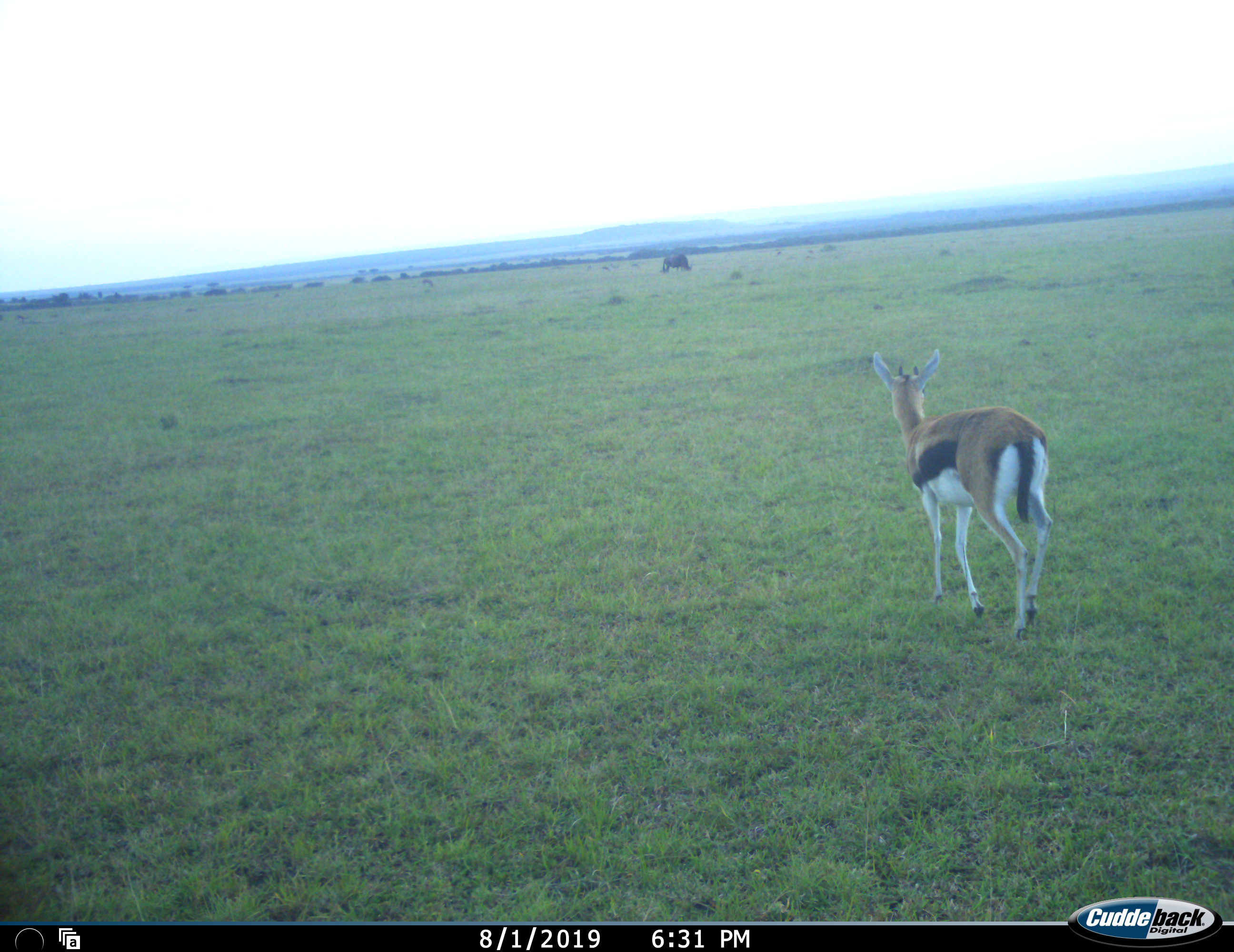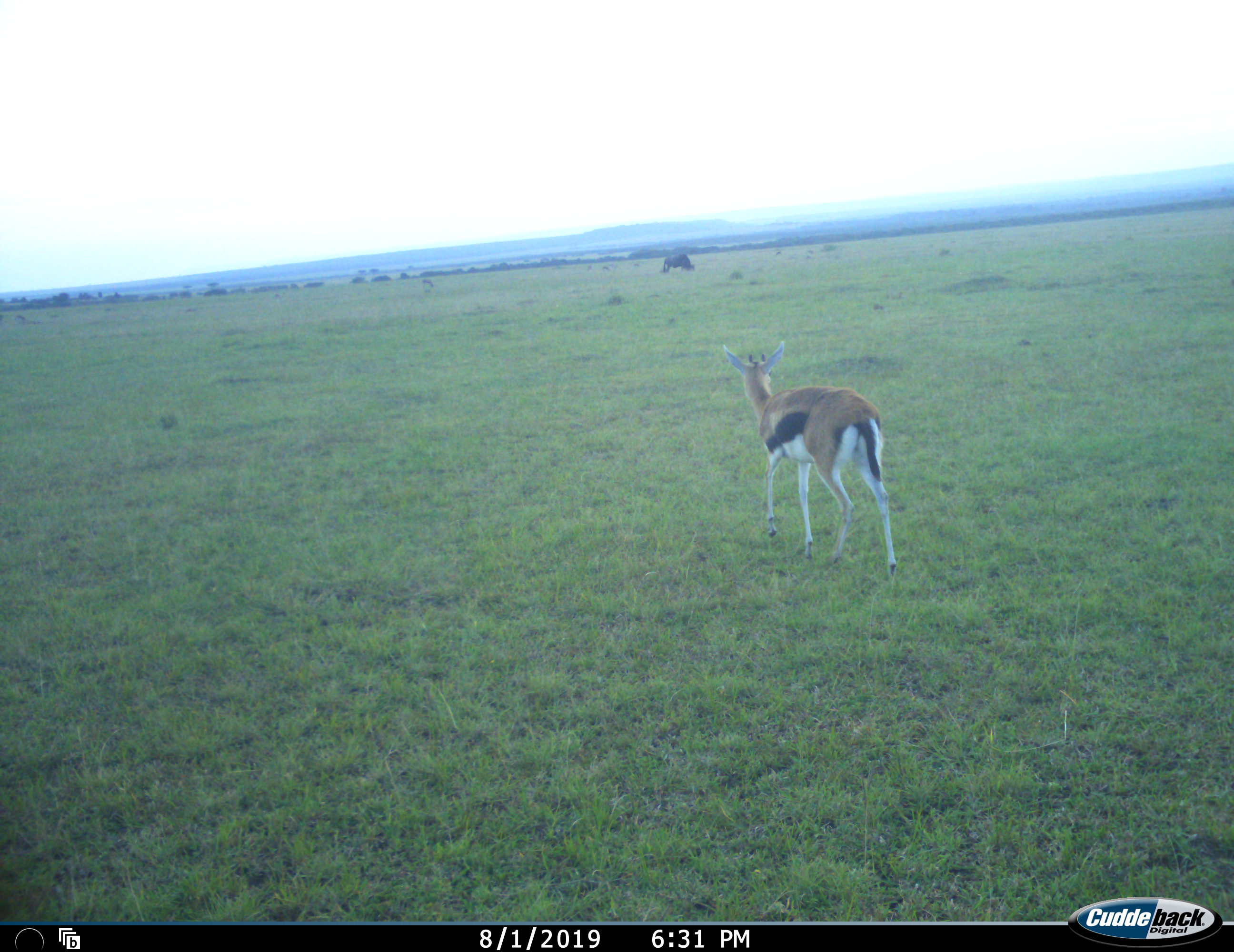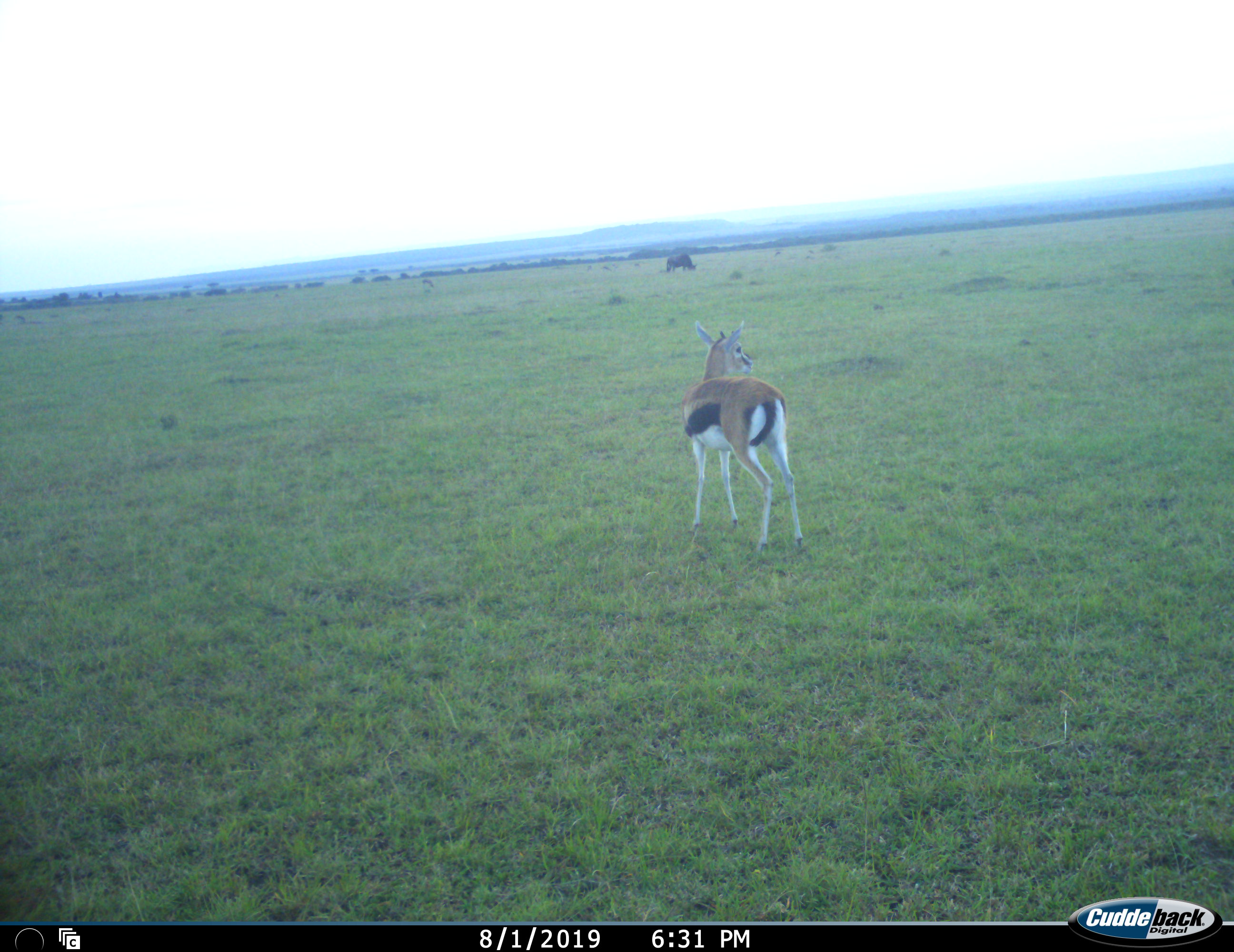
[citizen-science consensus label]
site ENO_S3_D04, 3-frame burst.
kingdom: Animalia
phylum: Chordata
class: Mammalia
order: Artiodactyla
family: Bovidae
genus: Eudorcas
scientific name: Eudorcas thomsonii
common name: thomson's gazelle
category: gazellethomsons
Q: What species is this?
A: Gazellethomsons (thomson's gazelle) (Eudorcas thomsonii).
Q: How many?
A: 1.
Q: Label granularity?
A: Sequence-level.